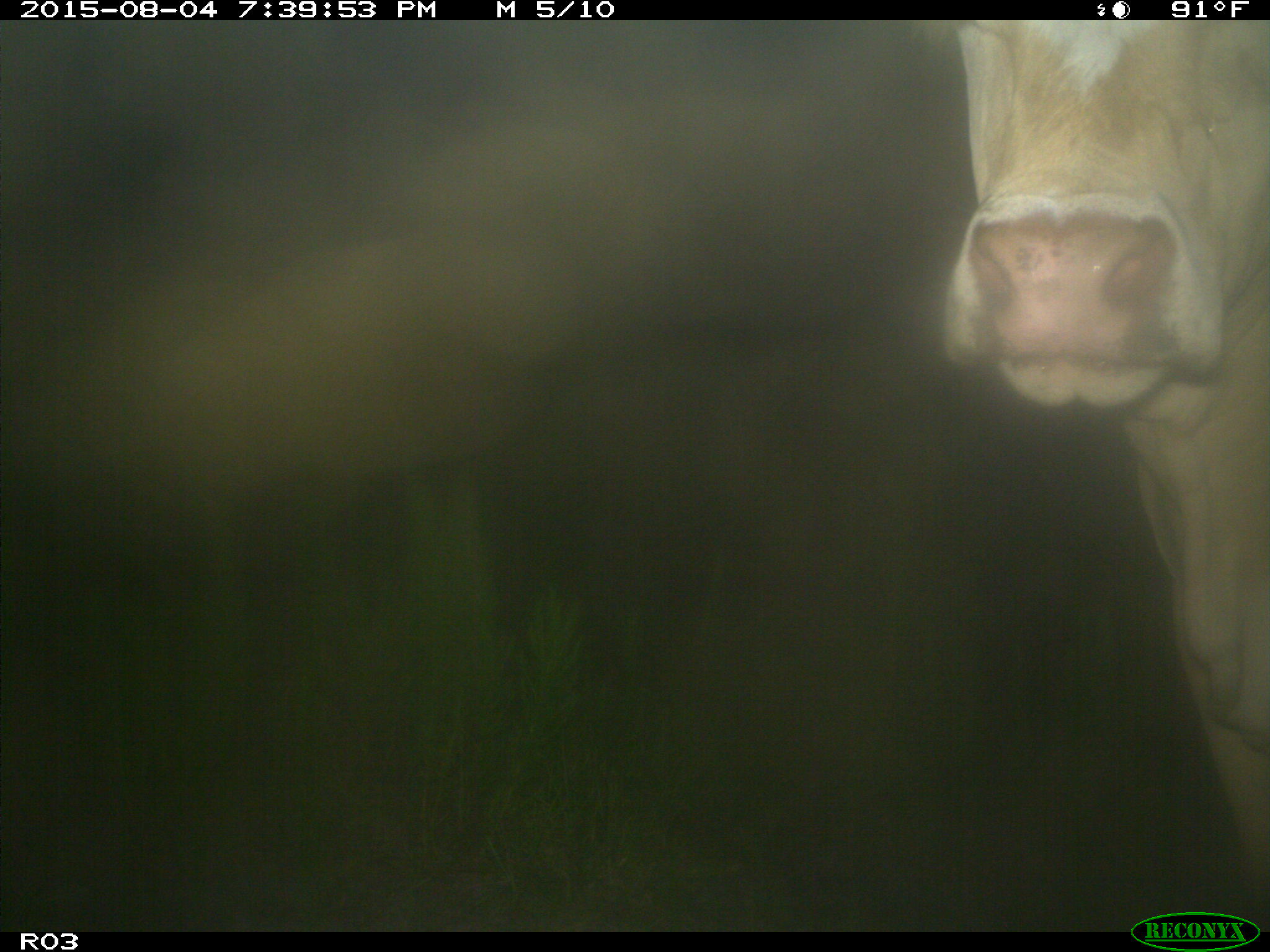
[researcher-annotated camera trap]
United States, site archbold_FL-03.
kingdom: Animalia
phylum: Chordata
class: Mammalia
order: Artiodactyla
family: Bovidae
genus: Bos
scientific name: Bos taurus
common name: domestic cow